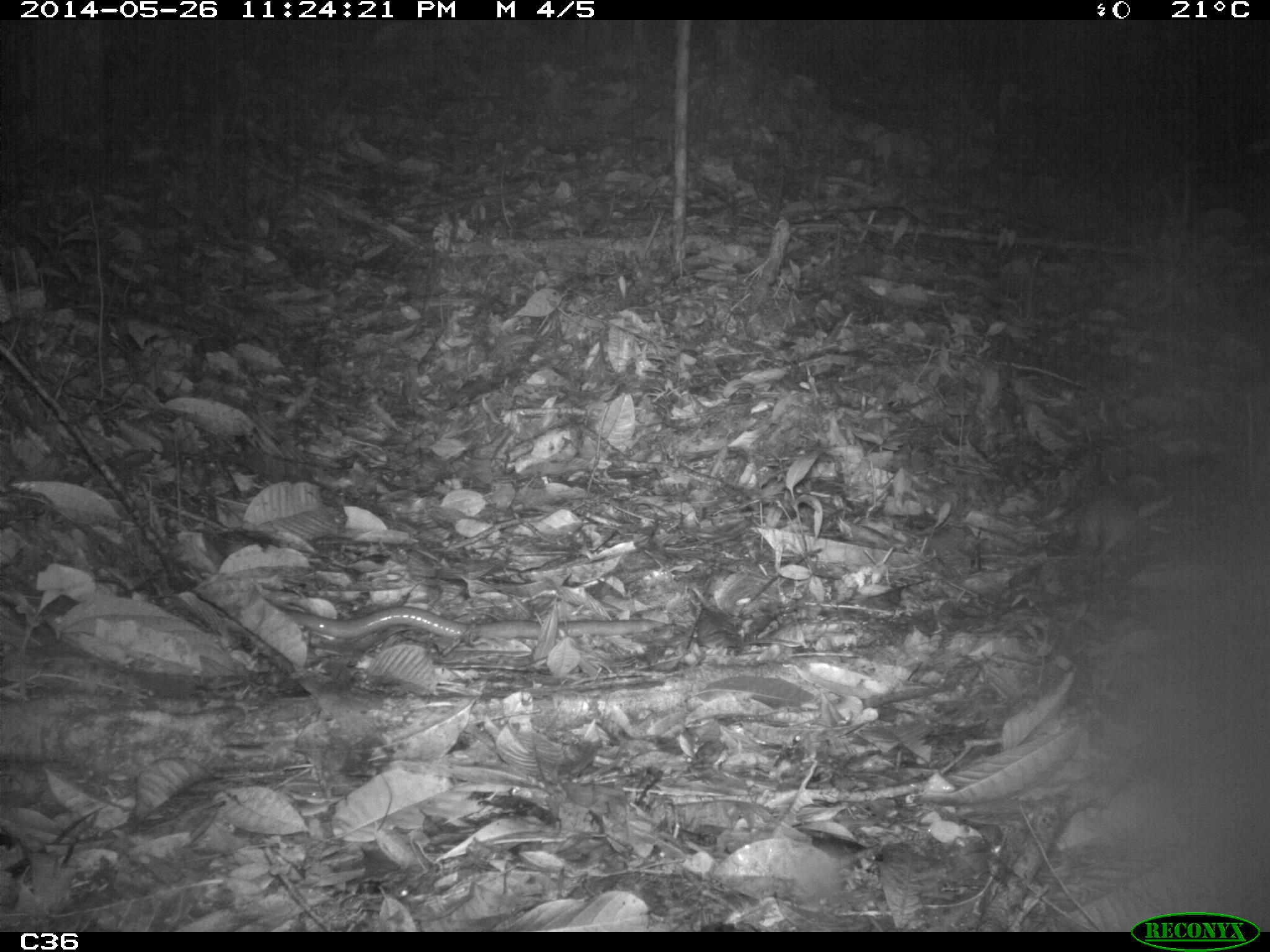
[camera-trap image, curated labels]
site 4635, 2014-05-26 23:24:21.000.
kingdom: Animalia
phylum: Chordata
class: Mammalia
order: Rodentia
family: Muridae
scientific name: Muridae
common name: mice, rats, and gerbils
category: unknown mouse or rat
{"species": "unknown mouse or rat (mice, rats, and gerbils) (Muridae)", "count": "2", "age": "adult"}